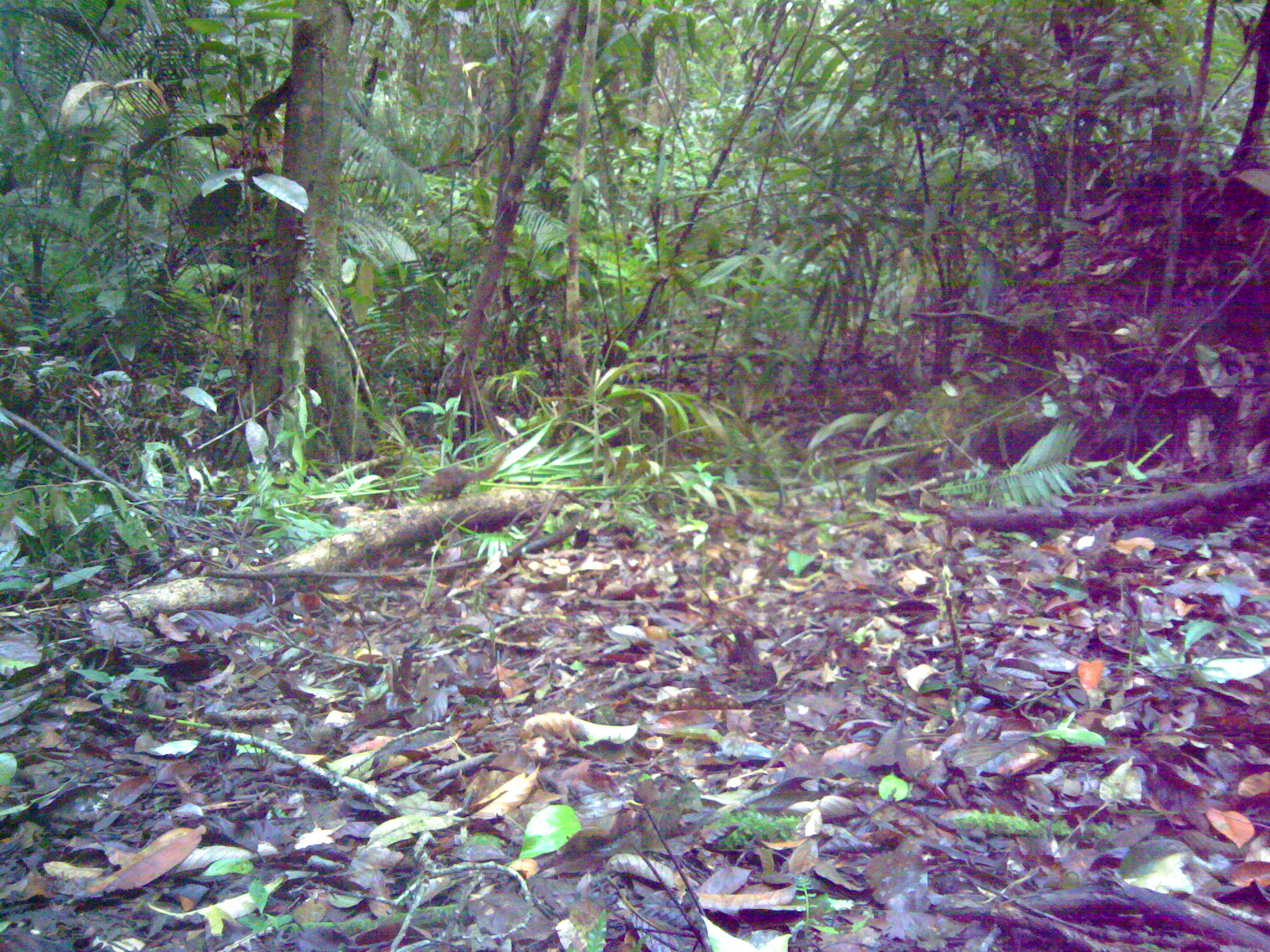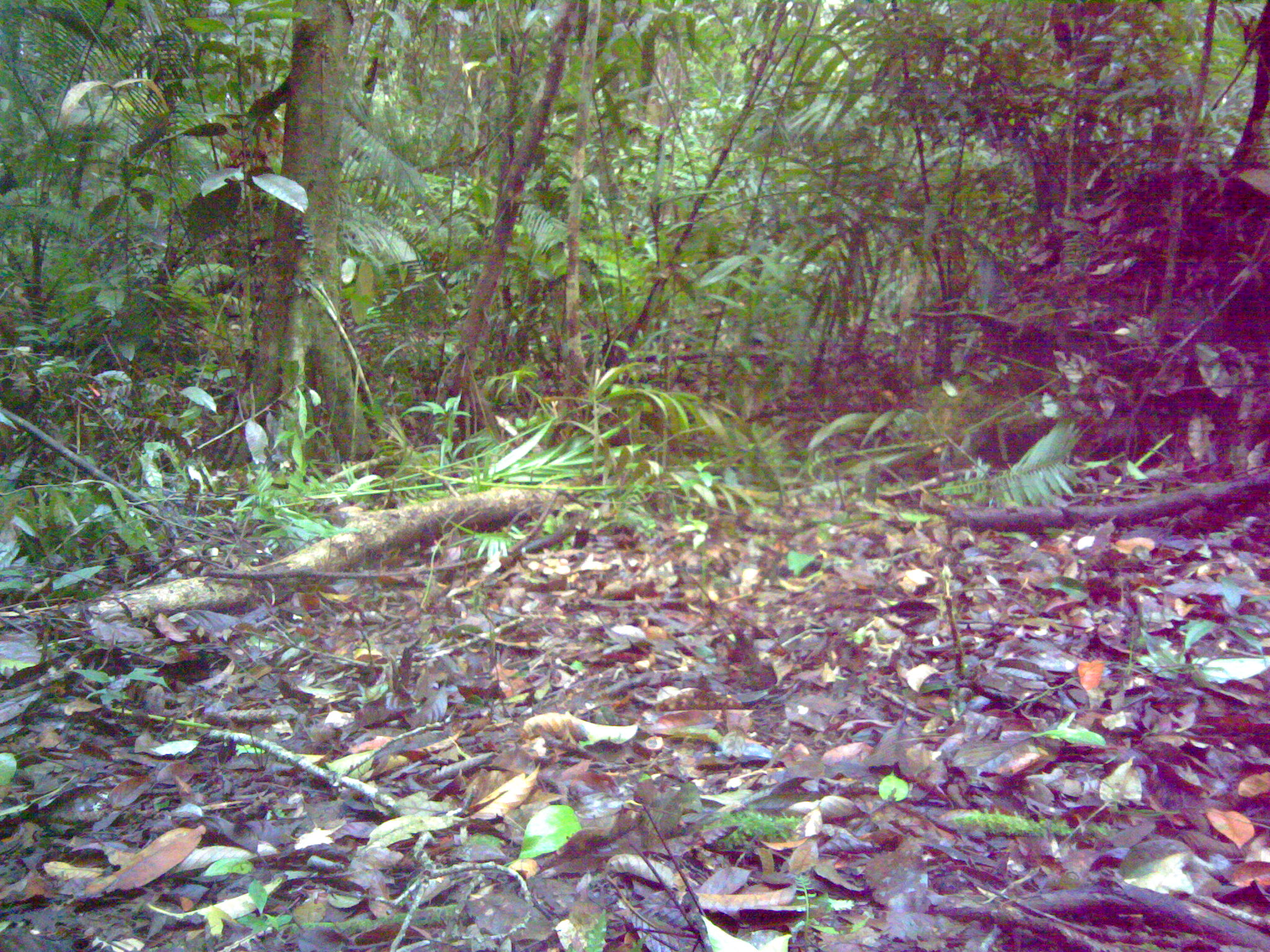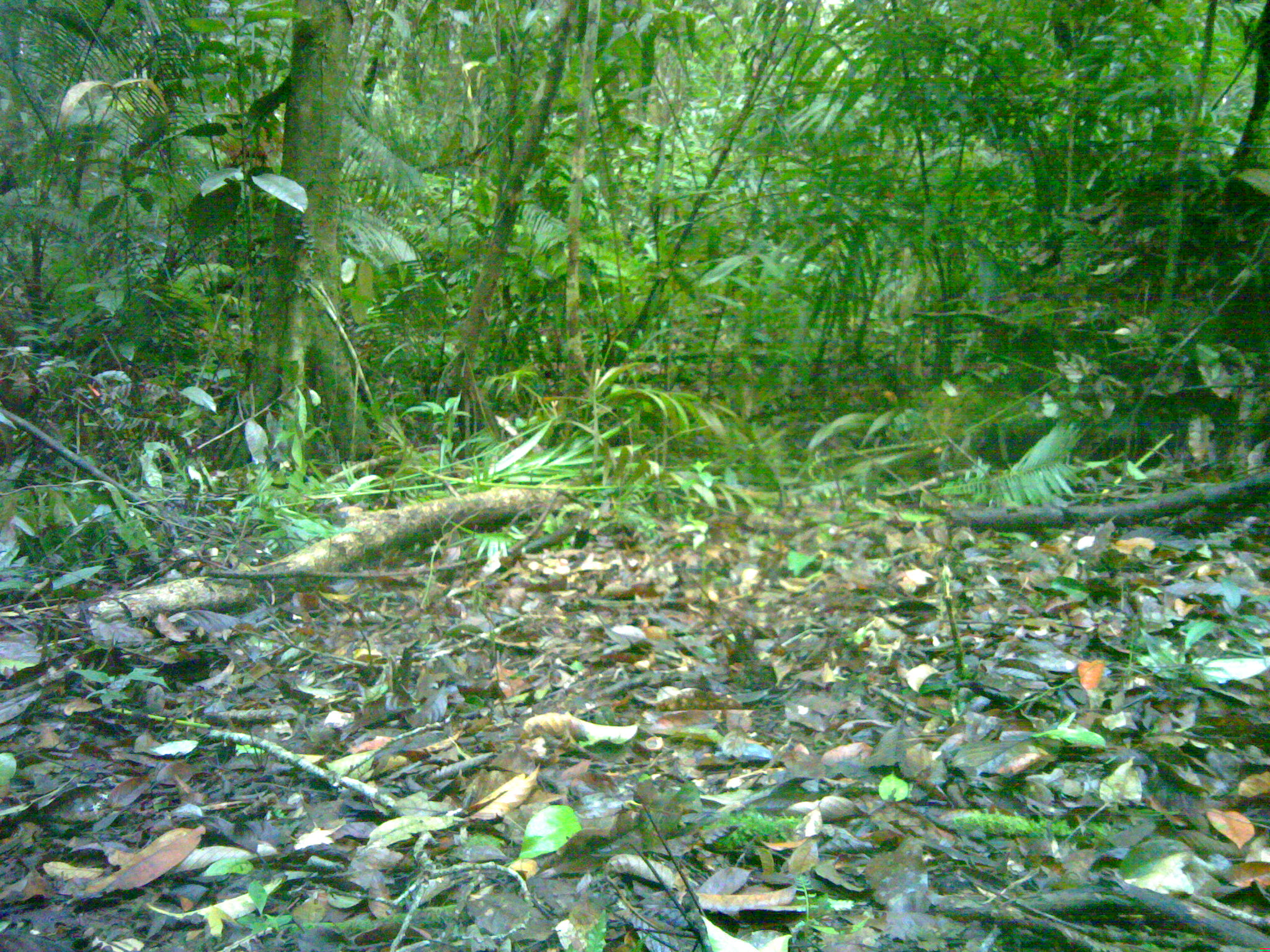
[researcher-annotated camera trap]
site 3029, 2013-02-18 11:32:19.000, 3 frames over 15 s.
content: unidentified animal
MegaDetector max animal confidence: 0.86